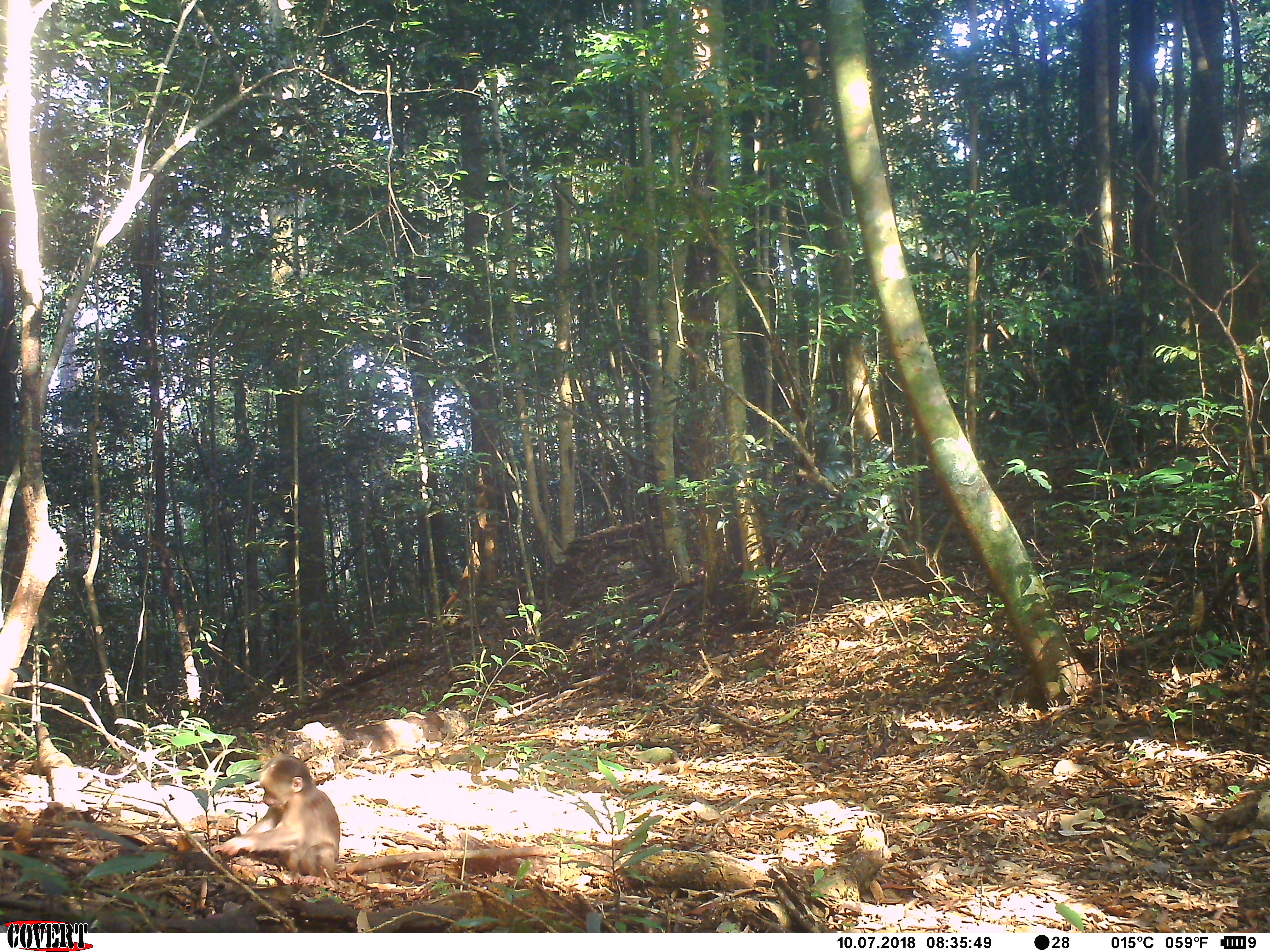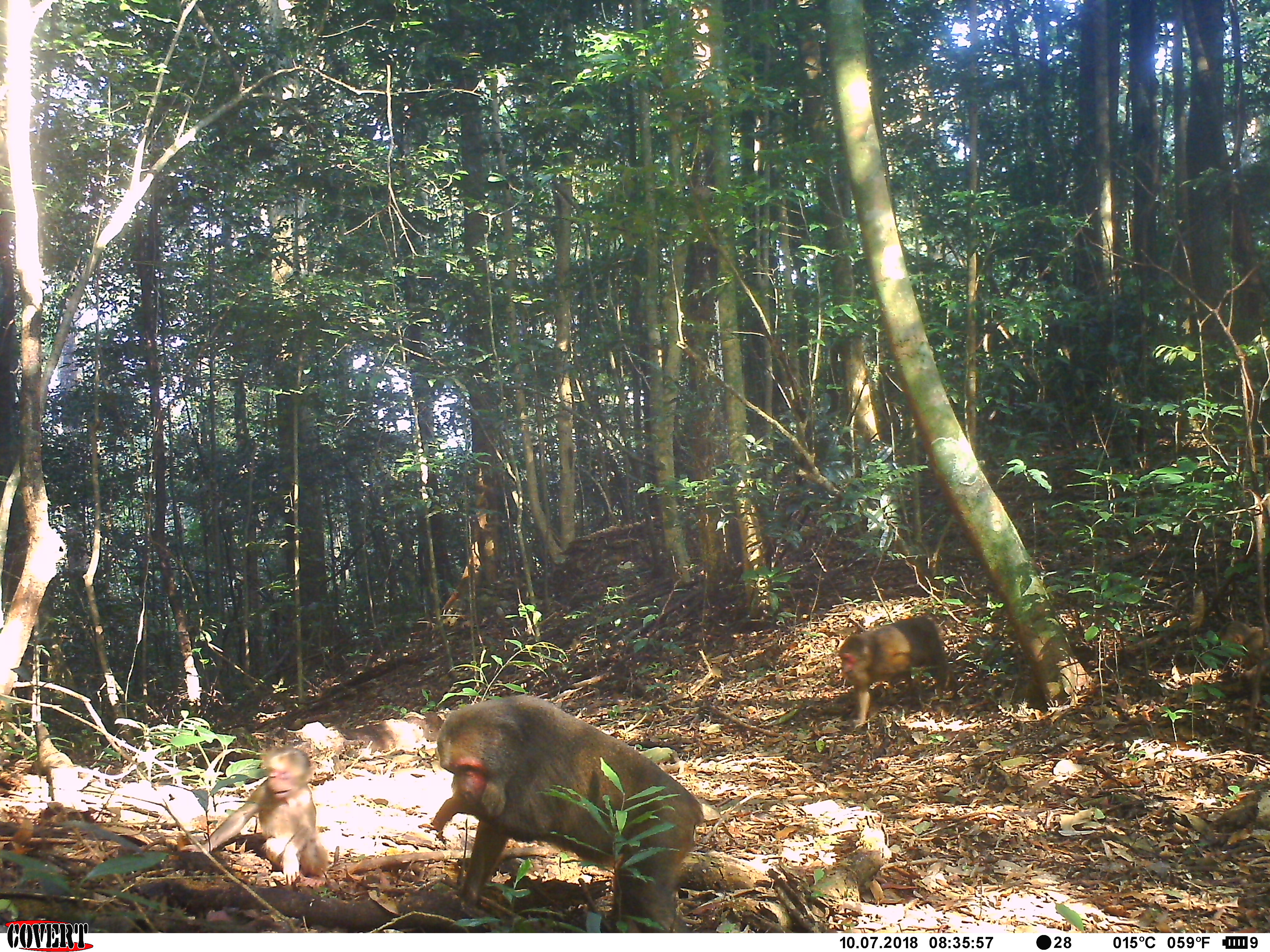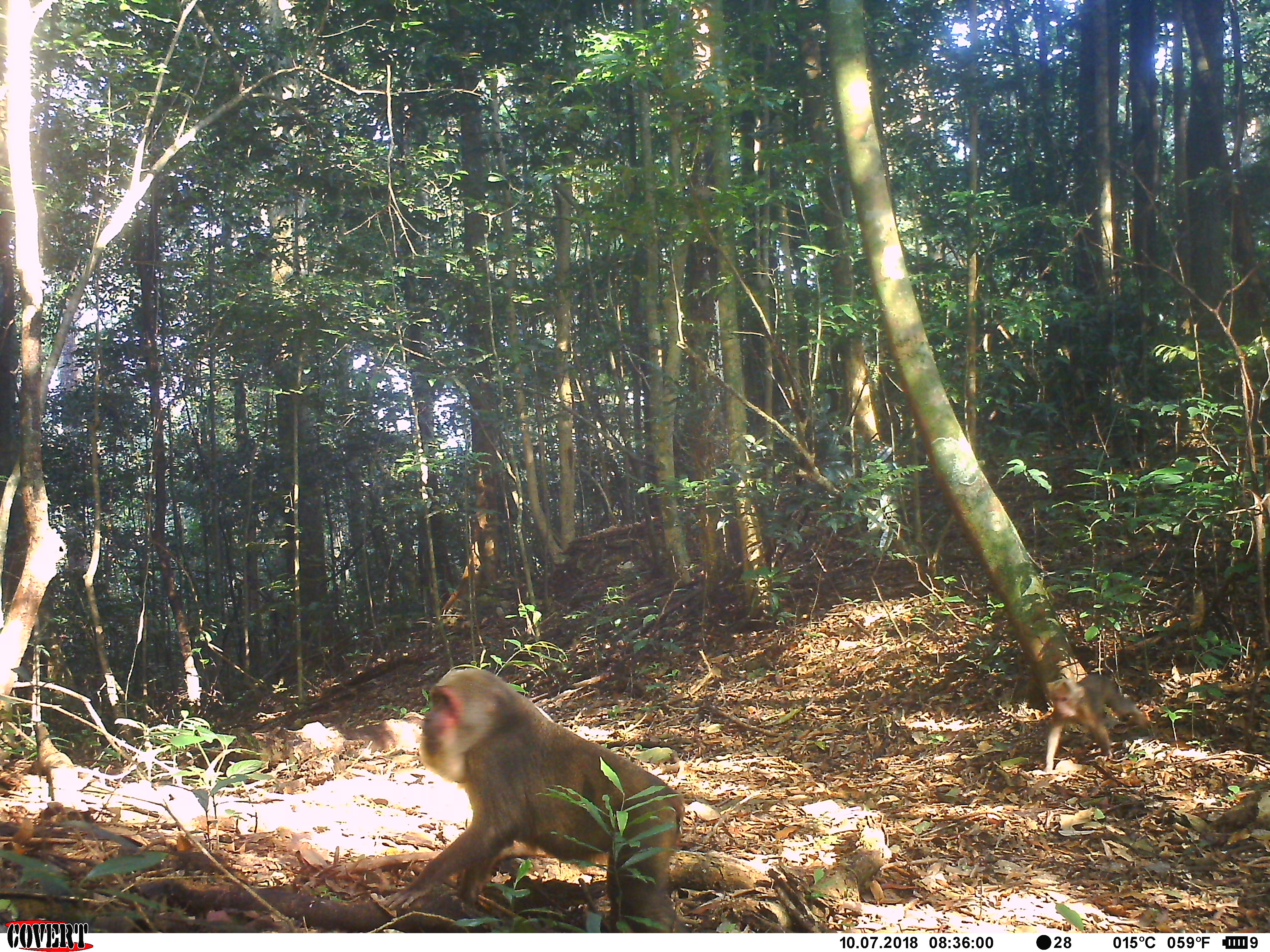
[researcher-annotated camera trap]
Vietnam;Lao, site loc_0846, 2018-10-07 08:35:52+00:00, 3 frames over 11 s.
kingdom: Animalia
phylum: Chordata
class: Mammalia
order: Primates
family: Cercopithecidae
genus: Macaca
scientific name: Macaca arctoides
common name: stump-tailed macaque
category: stump tailed macaque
Stump tailed macaque (stump-tailed macaque) (Macaca arctoides). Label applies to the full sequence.